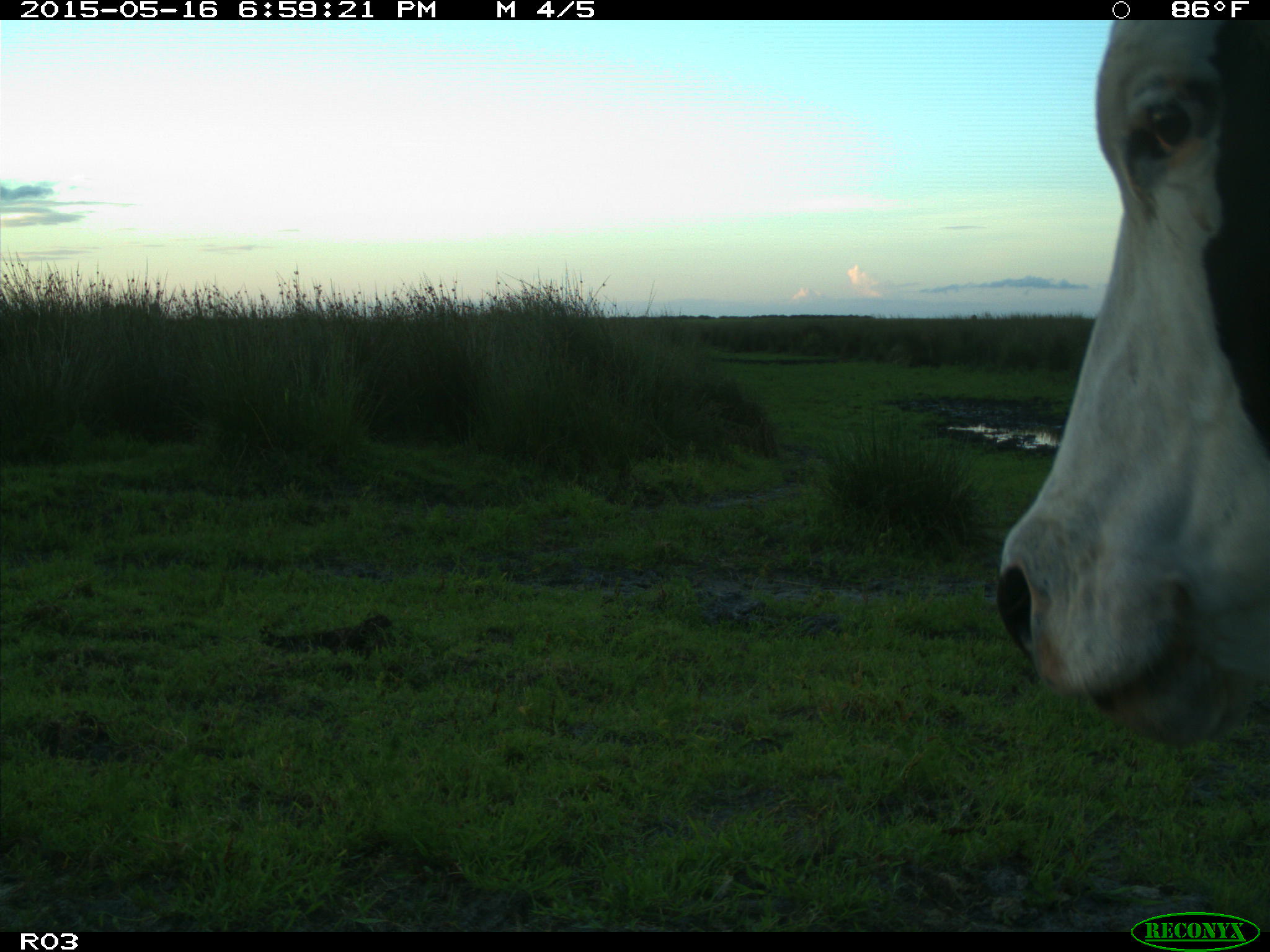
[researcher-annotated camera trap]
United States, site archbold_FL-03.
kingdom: Animalia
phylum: Chordata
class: Mammalia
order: Artiodactyla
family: Bovidae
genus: Bos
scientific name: Bos taurus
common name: domestic cow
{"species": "Bos taurus (domestic cow)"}